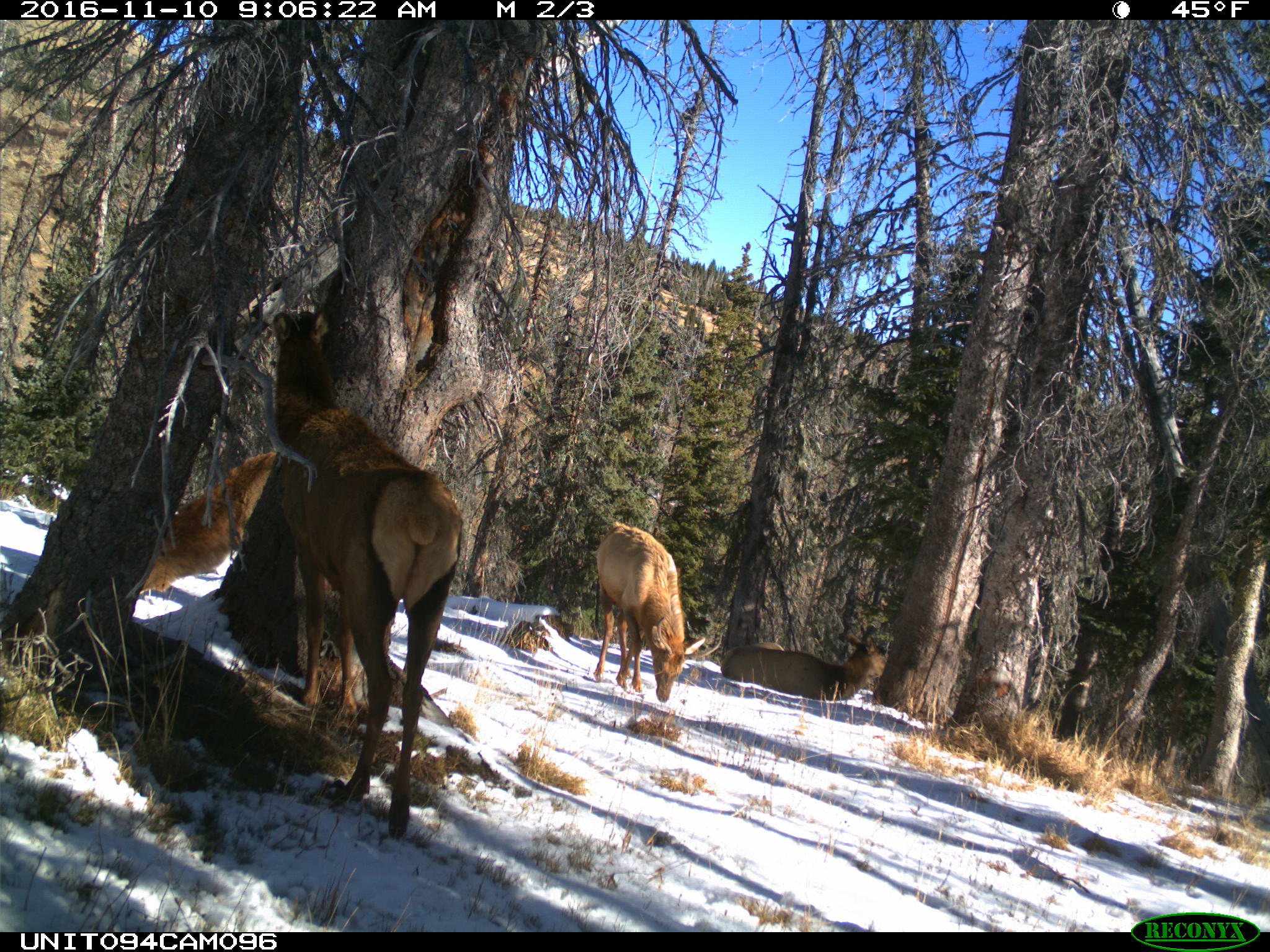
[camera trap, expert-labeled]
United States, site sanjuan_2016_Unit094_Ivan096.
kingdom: Animalia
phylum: Chordata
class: Mammalia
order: Artiodactyla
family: Cervidae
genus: Cervus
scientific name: Cervus elaphus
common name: red deer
Cervus elaphus (red deer).